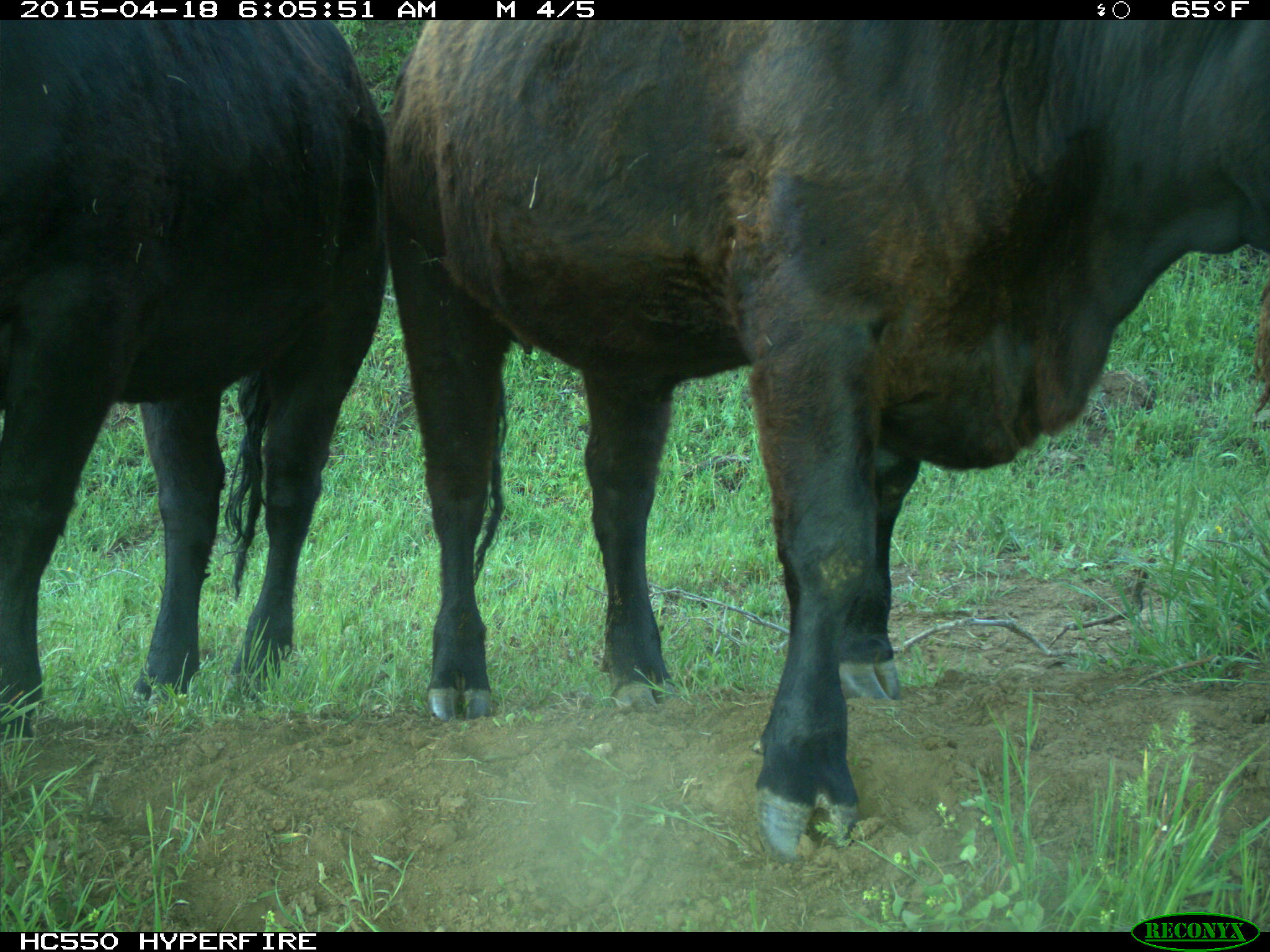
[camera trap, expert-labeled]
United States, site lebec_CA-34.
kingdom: Animalia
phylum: Chordata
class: Mammalia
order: Artiodactyla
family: Bovidae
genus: Bos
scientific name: Bos taurus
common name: domestic cow